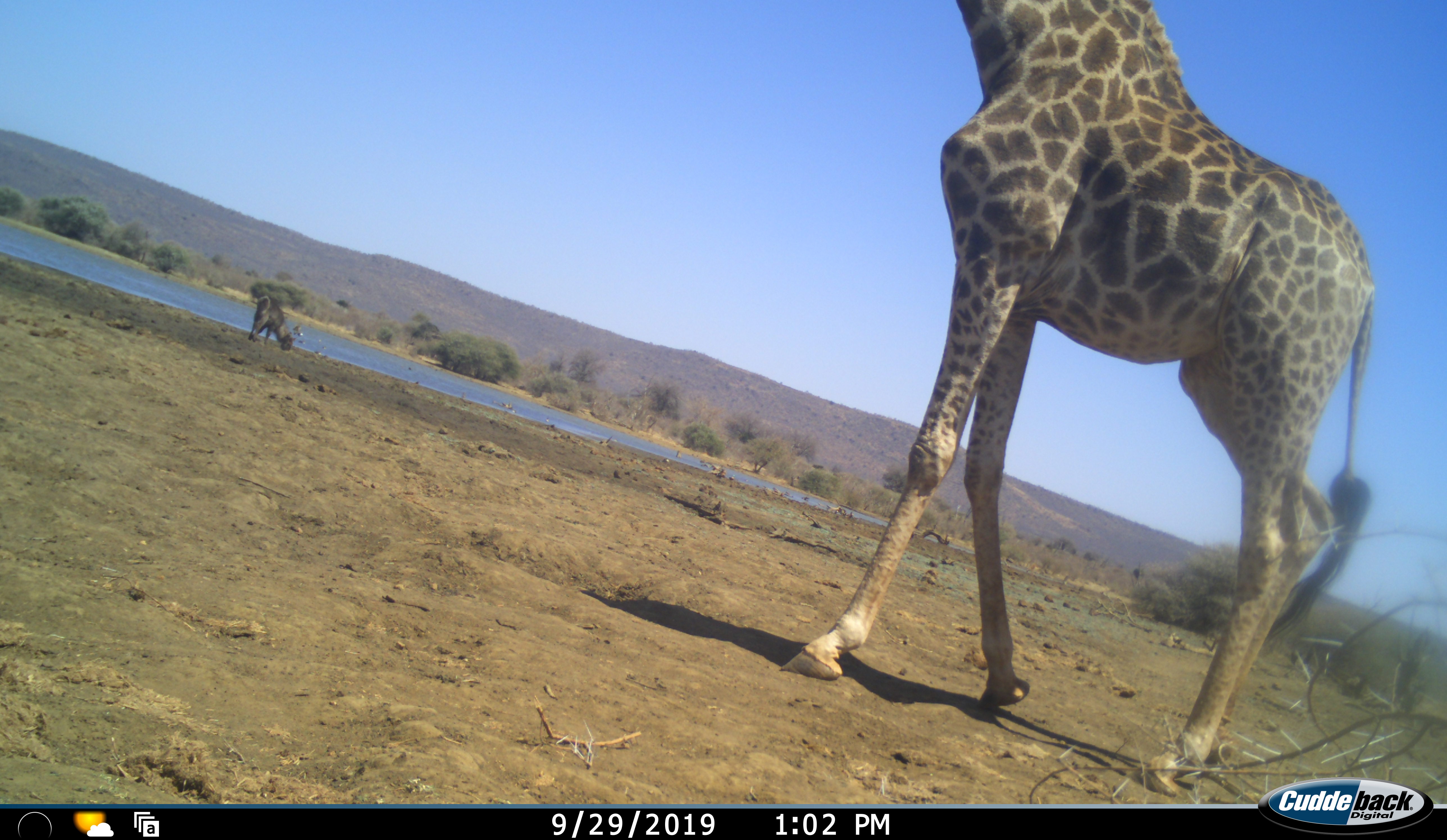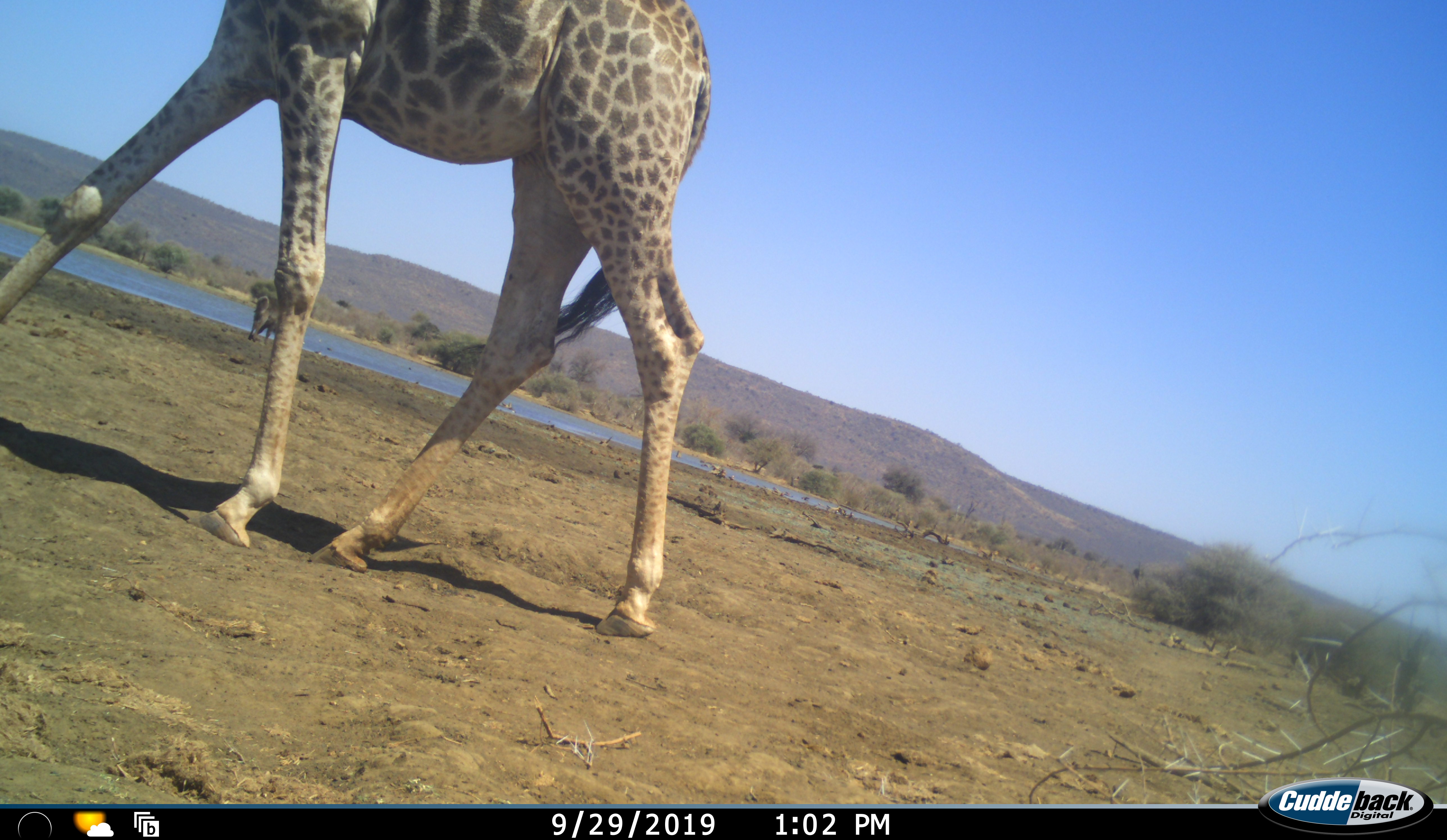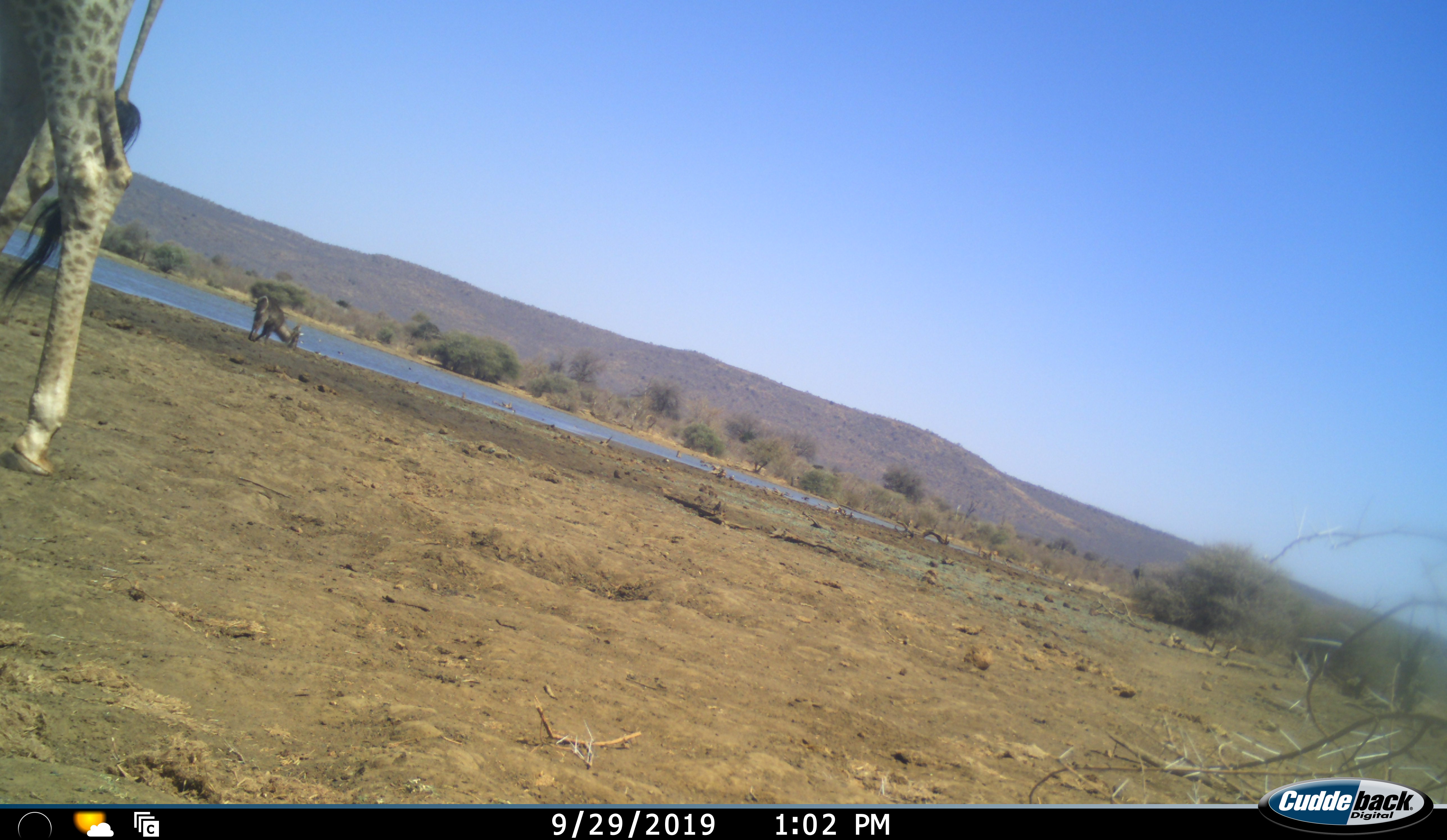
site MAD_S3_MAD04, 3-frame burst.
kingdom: Animalia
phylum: Chordata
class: Mammalia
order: Artiodactyla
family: Giraffidae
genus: Giraffa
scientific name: Giraffa camelopardalis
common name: giraffe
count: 1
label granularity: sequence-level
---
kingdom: Animalia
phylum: Chordata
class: Mammalia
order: Artiodactyla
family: Bovidae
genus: Kobus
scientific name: Kobus ellipsiprymnus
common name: waterbuck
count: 1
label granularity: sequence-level